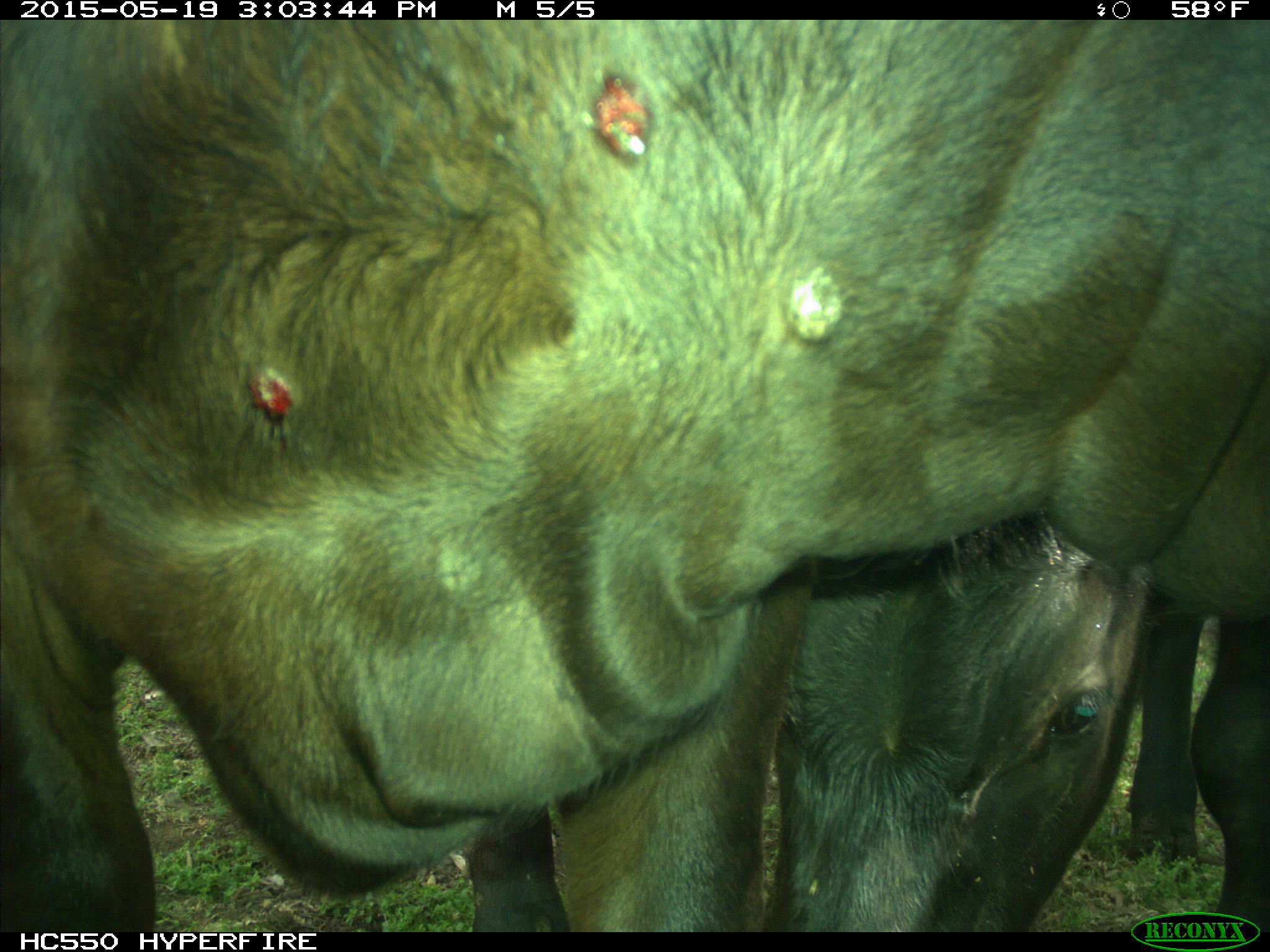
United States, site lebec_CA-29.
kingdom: Animalia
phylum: Chordata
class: Mammalia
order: Artiodactyla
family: Bovidae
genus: Bos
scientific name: Bos taurus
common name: domestic cow